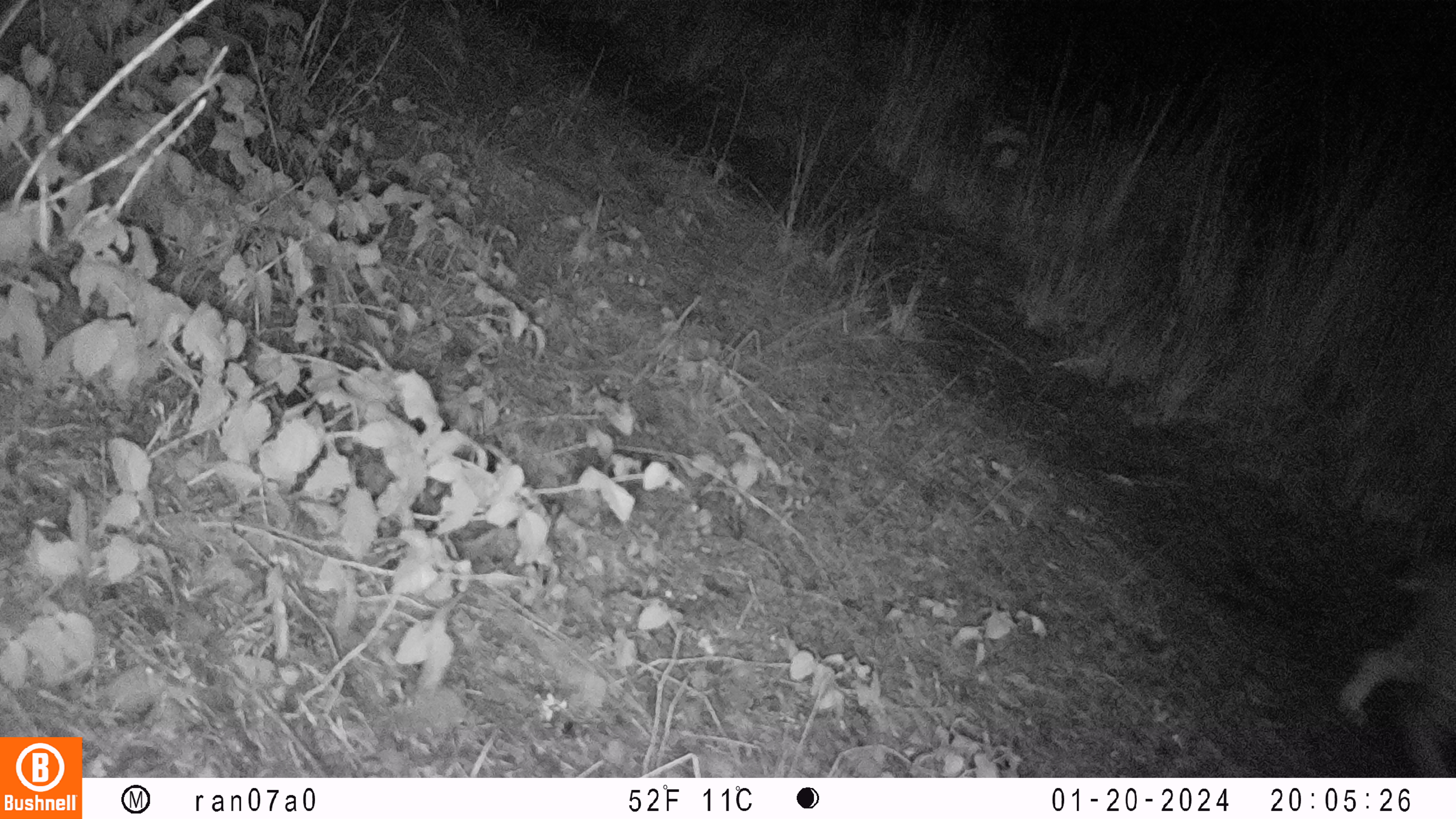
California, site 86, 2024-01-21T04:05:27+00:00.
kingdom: Animalia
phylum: Chordata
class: Mammalia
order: Carnivora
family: Felidae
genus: Lynx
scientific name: Lynx rufus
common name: bobcat